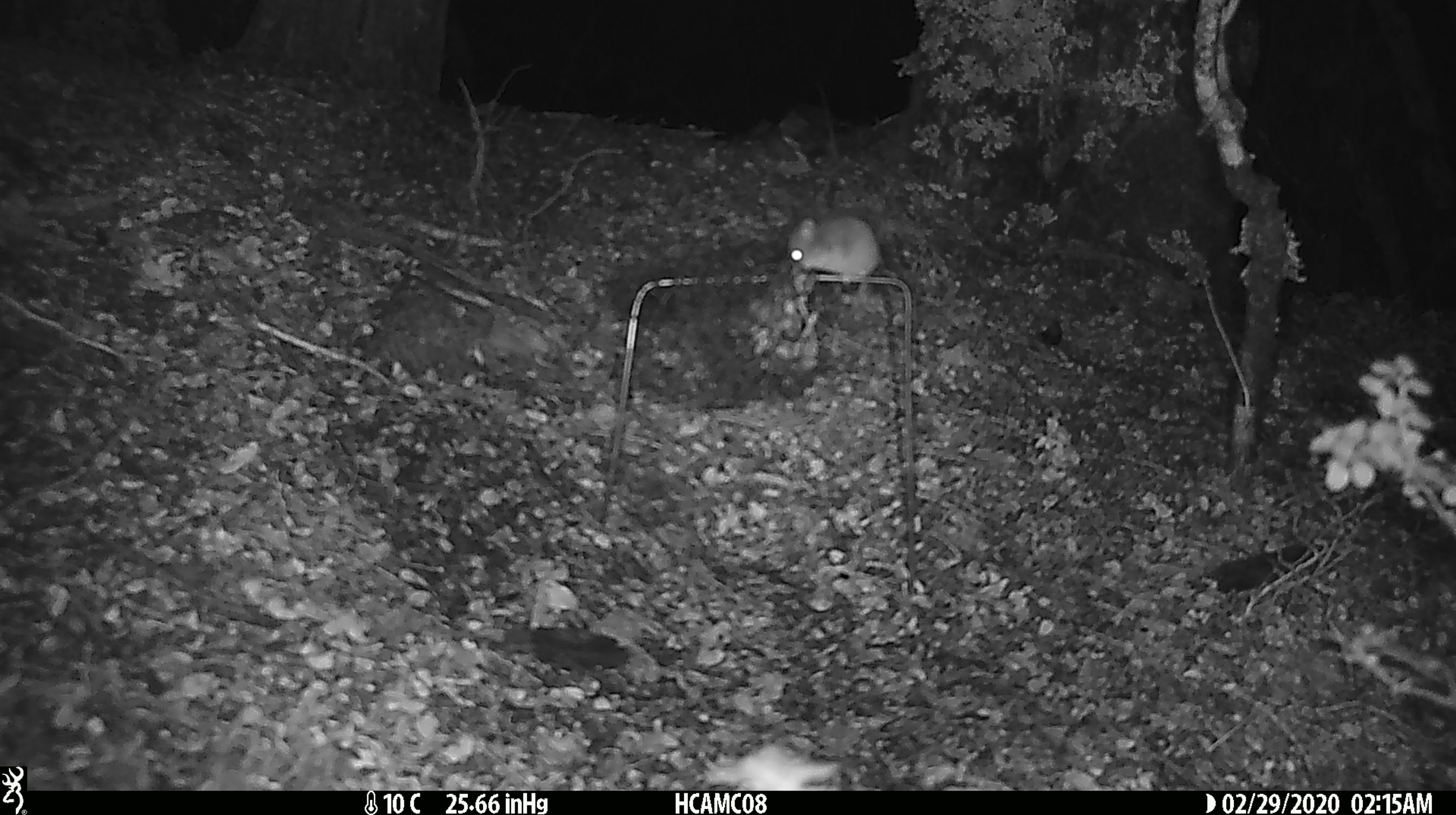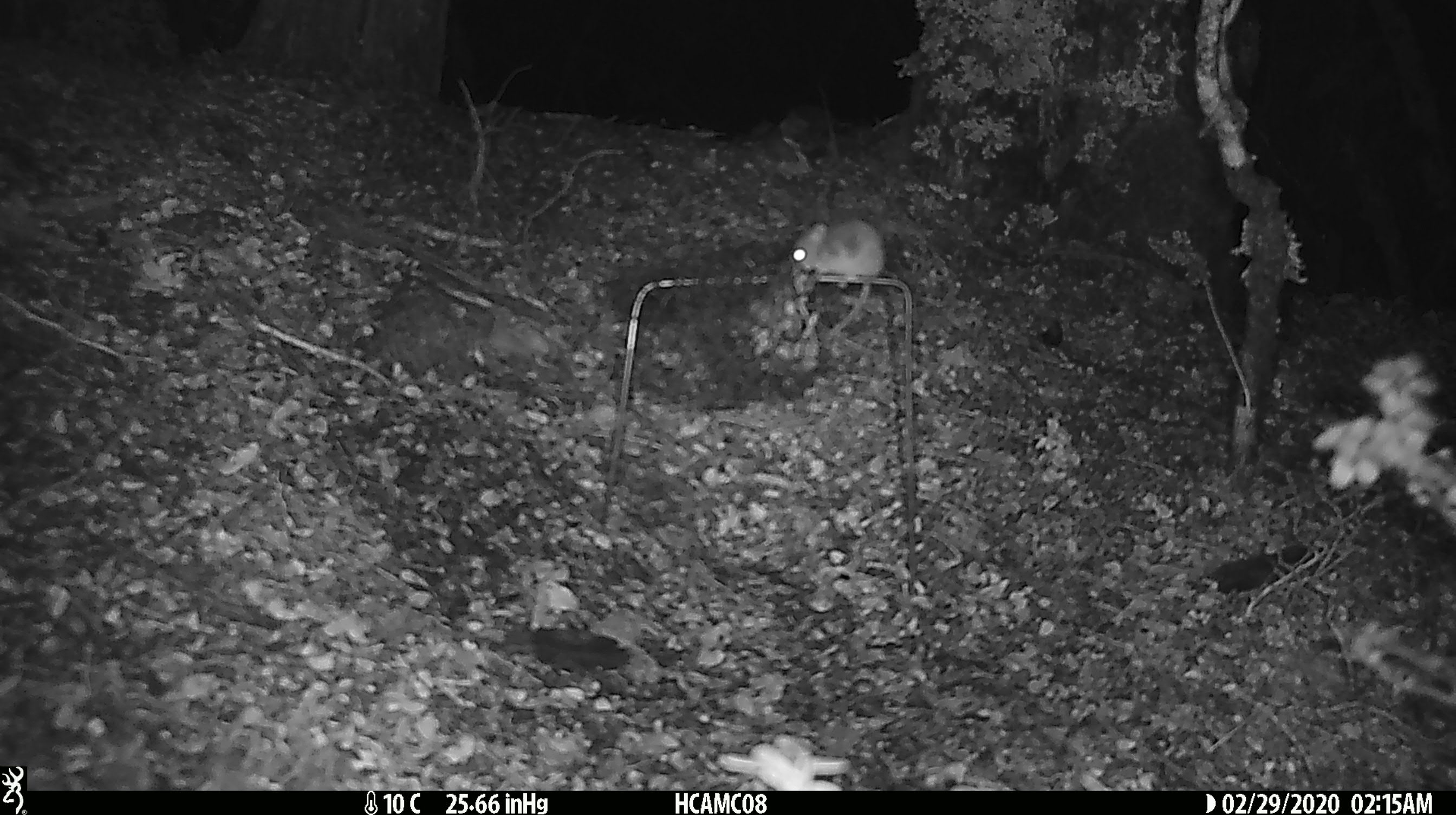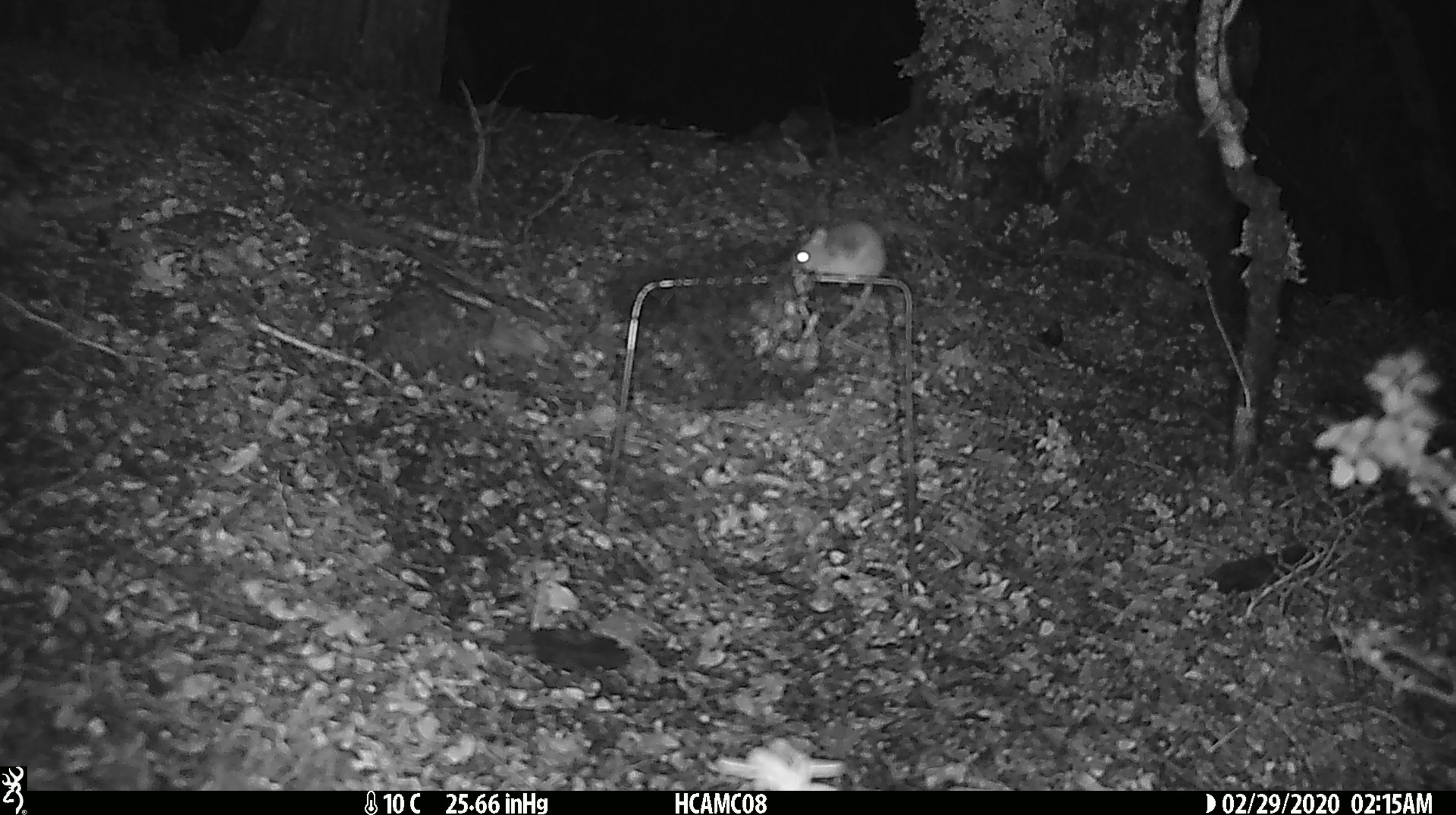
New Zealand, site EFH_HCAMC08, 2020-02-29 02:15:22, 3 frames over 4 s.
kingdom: Animalia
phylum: Chordata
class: Mammalia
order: Rodentia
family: Muridae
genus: Mus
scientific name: Mus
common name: mouse